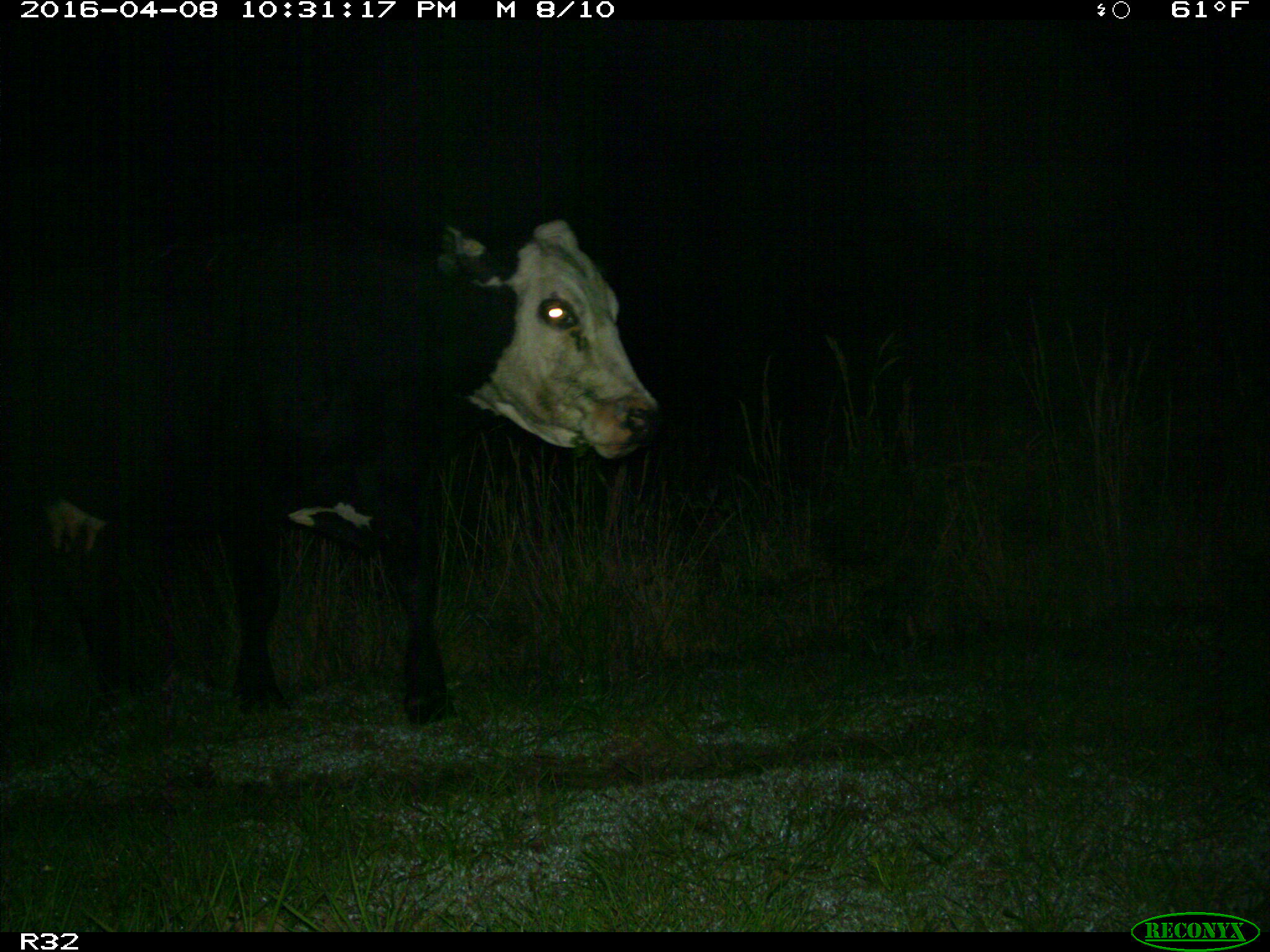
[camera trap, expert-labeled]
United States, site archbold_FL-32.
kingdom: Animalia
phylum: Chordata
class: Mammalia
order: Artiodactyla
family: Bovidae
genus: Bos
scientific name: Bos taurus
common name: domestic cow